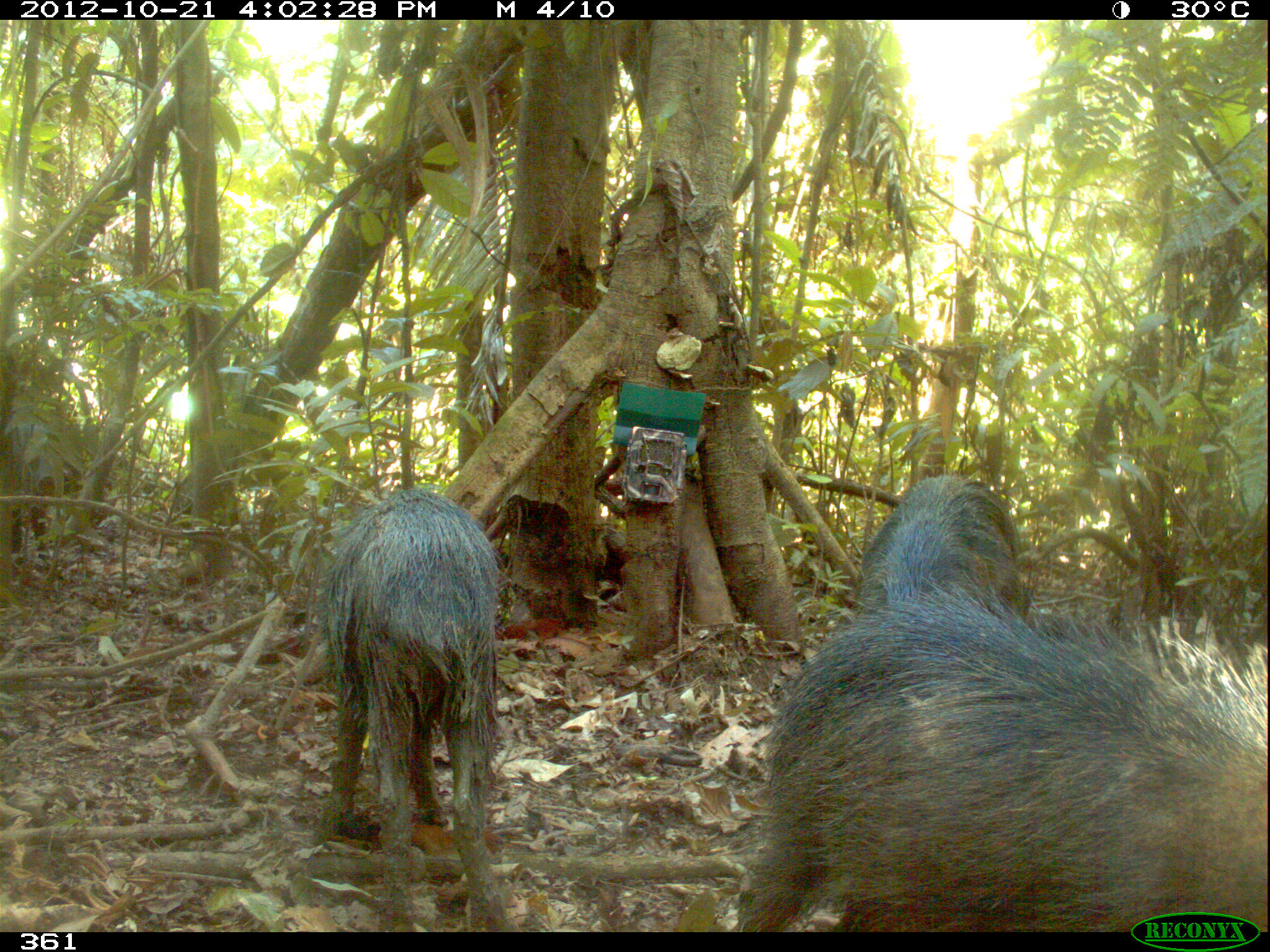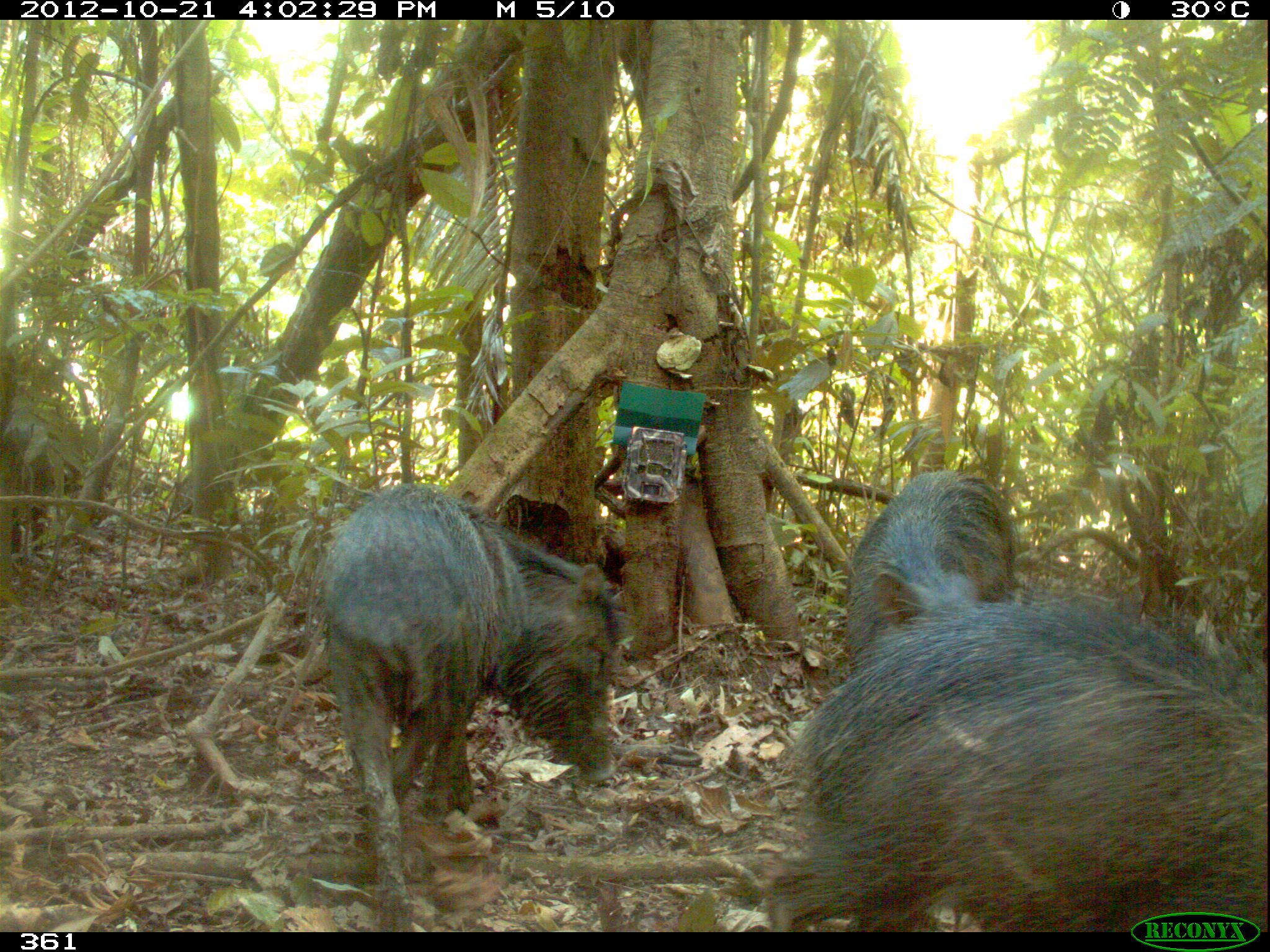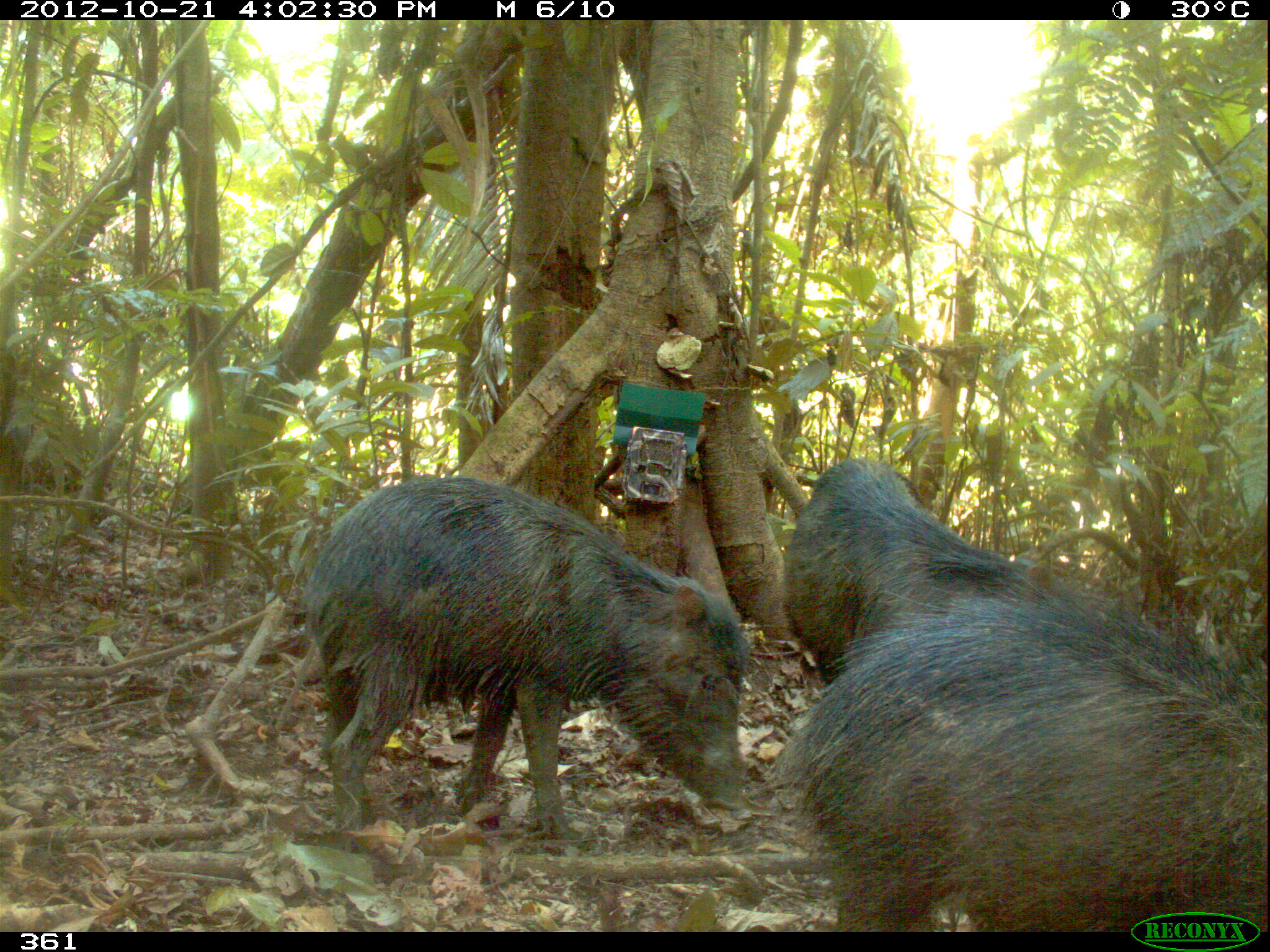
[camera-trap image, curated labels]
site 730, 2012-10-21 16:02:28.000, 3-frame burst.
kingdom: Animalia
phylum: Chordata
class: Mammalia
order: Artiodactyla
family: Tayassuidae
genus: Tayassu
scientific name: Tayassu pecari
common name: white-lipped peccary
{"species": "Tayassu pecari (white-lipped peccary)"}